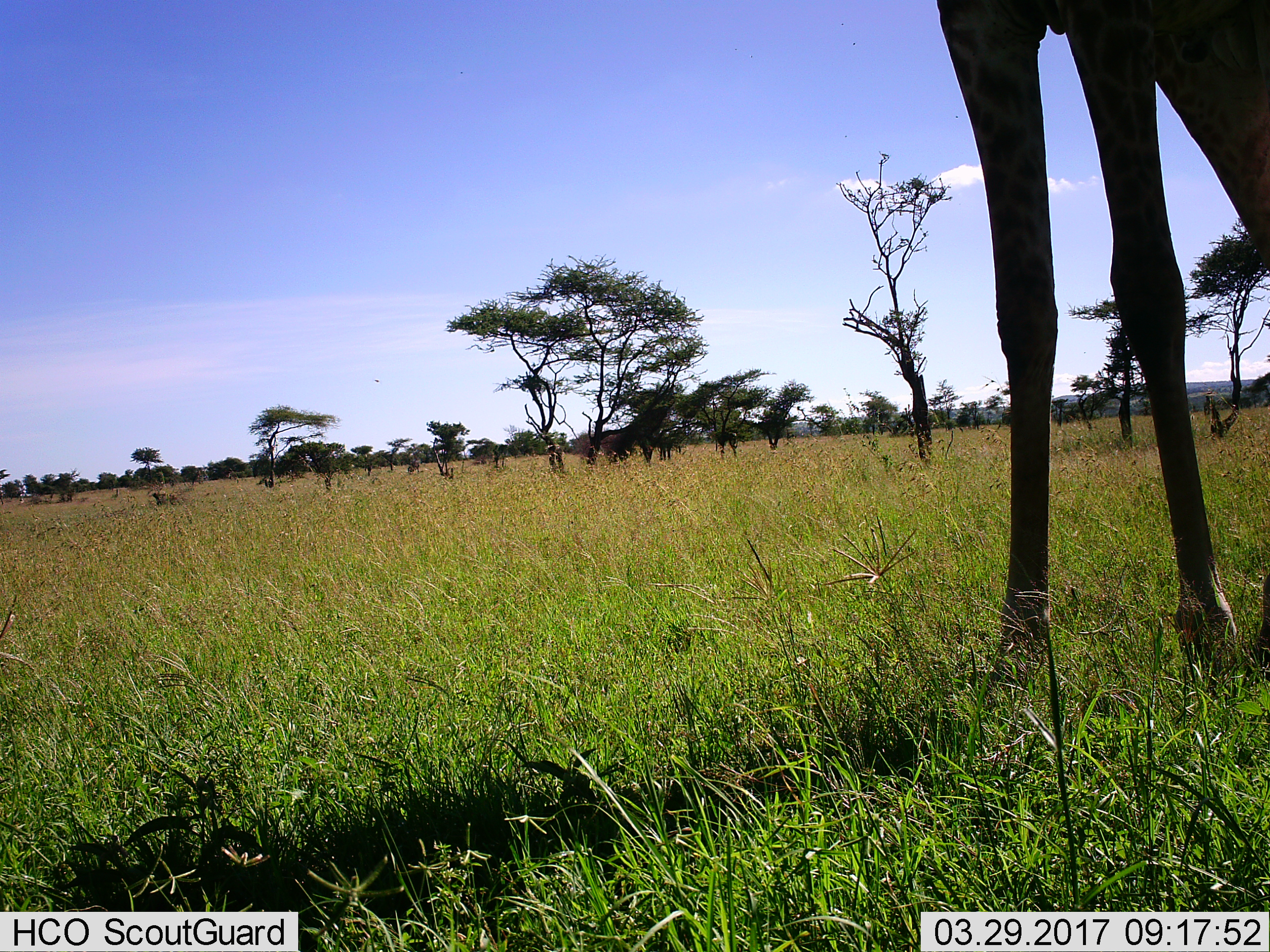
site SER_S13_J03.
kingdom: Animalia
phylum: Chordata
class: Mammalia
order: Artiodactyla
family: Giraffidae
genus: Giraffa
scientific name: Giraffa camelopardalis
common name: giraffe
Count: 1.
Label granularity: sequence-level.